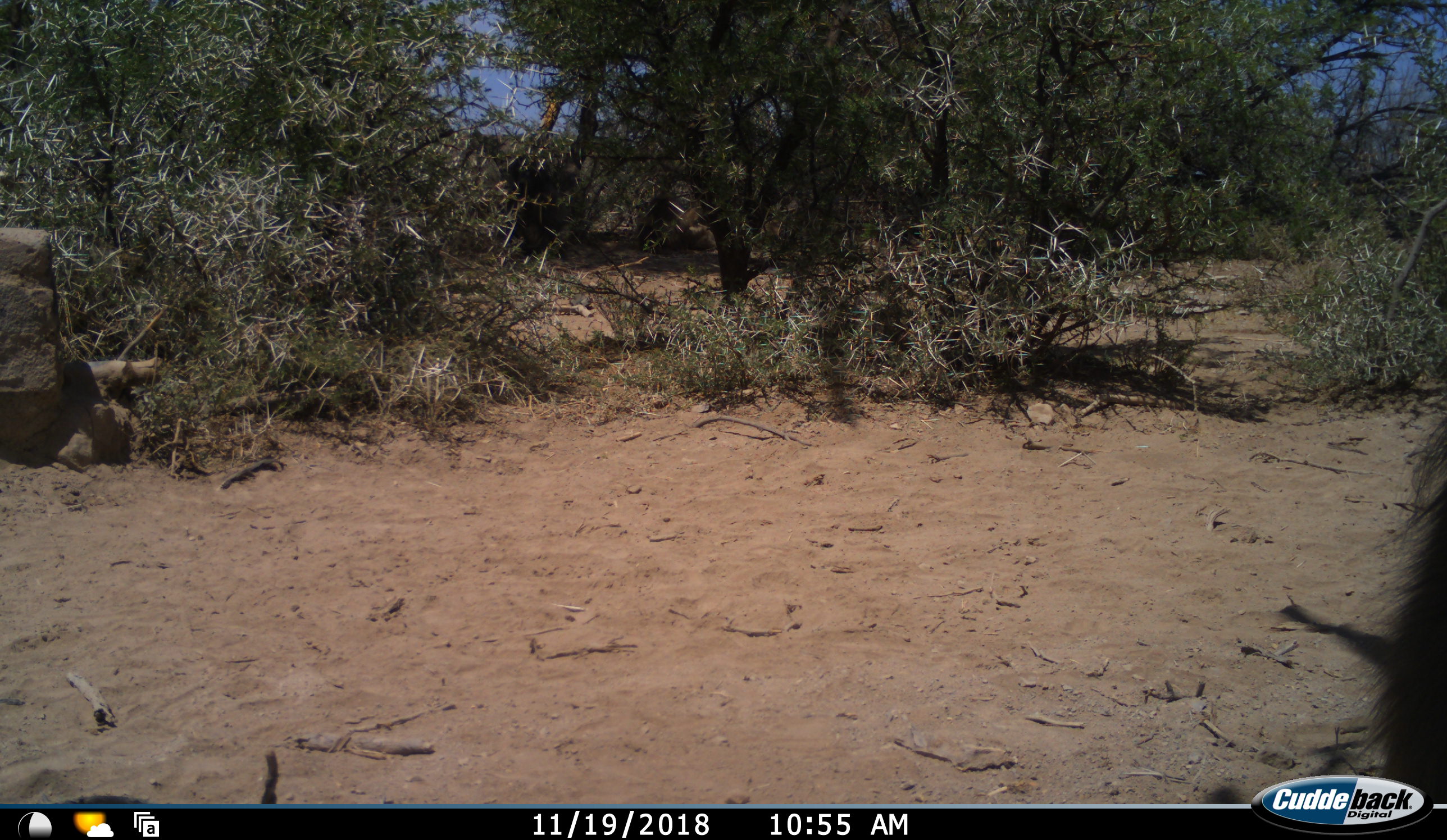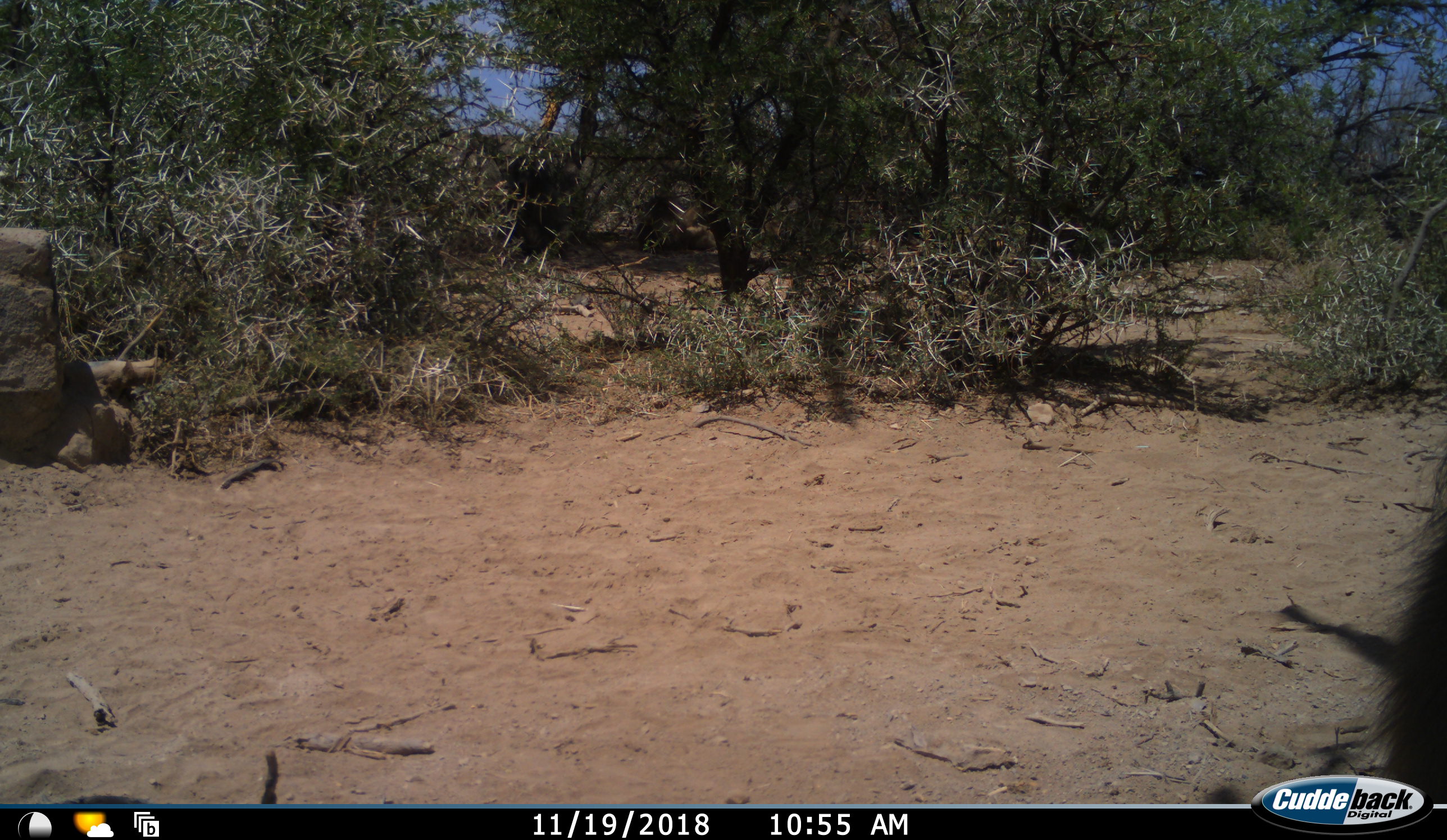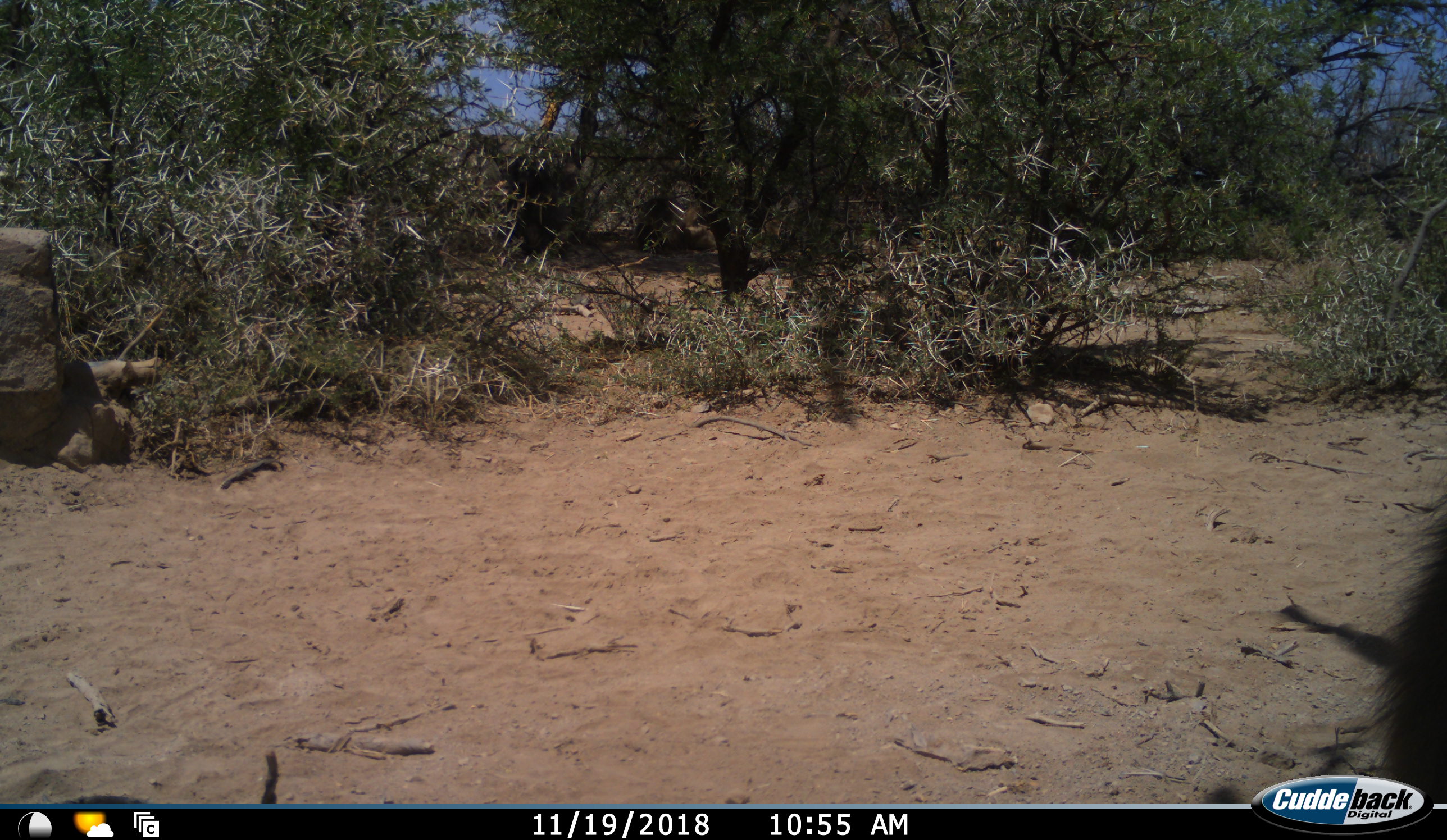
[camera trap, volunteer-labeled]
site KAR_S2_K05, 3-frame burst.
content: unidentified animal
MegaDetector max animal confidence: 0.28